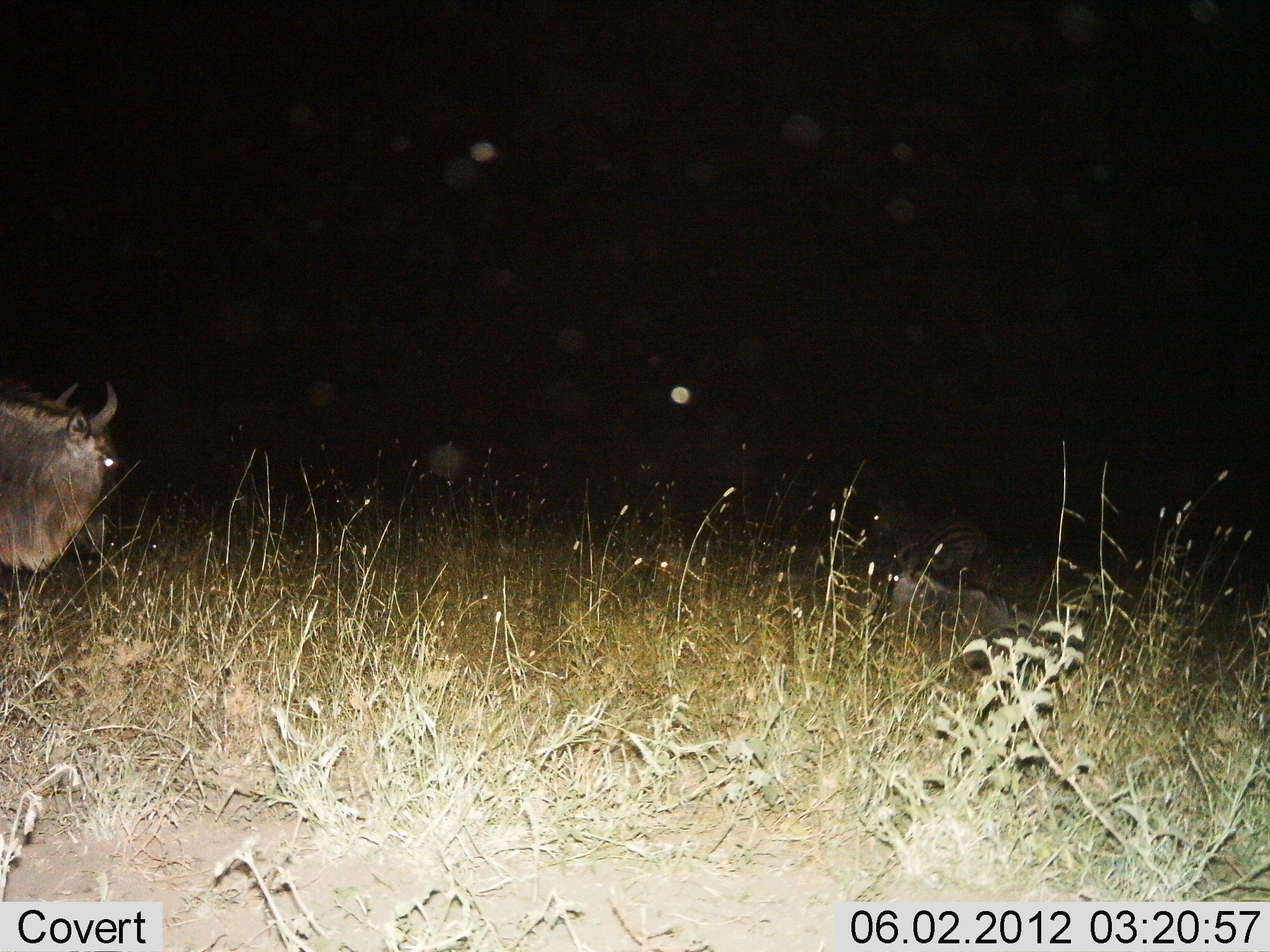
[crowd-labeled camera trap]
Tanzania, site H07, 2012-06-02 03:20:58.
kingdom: Animalia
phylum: Chordata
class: Mammalia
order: Artiodactyla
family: Bovidae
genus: Connochaetes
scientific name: Connochaetes taurinus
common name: blue wildebeest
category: wildebeest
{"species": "wildebeest (blue wildebeest) (Connochaetes taurinus)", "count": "1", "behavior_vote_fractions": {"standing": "65%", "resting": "24%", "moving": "29%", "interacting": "0%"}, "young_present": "0%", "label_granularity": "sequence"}